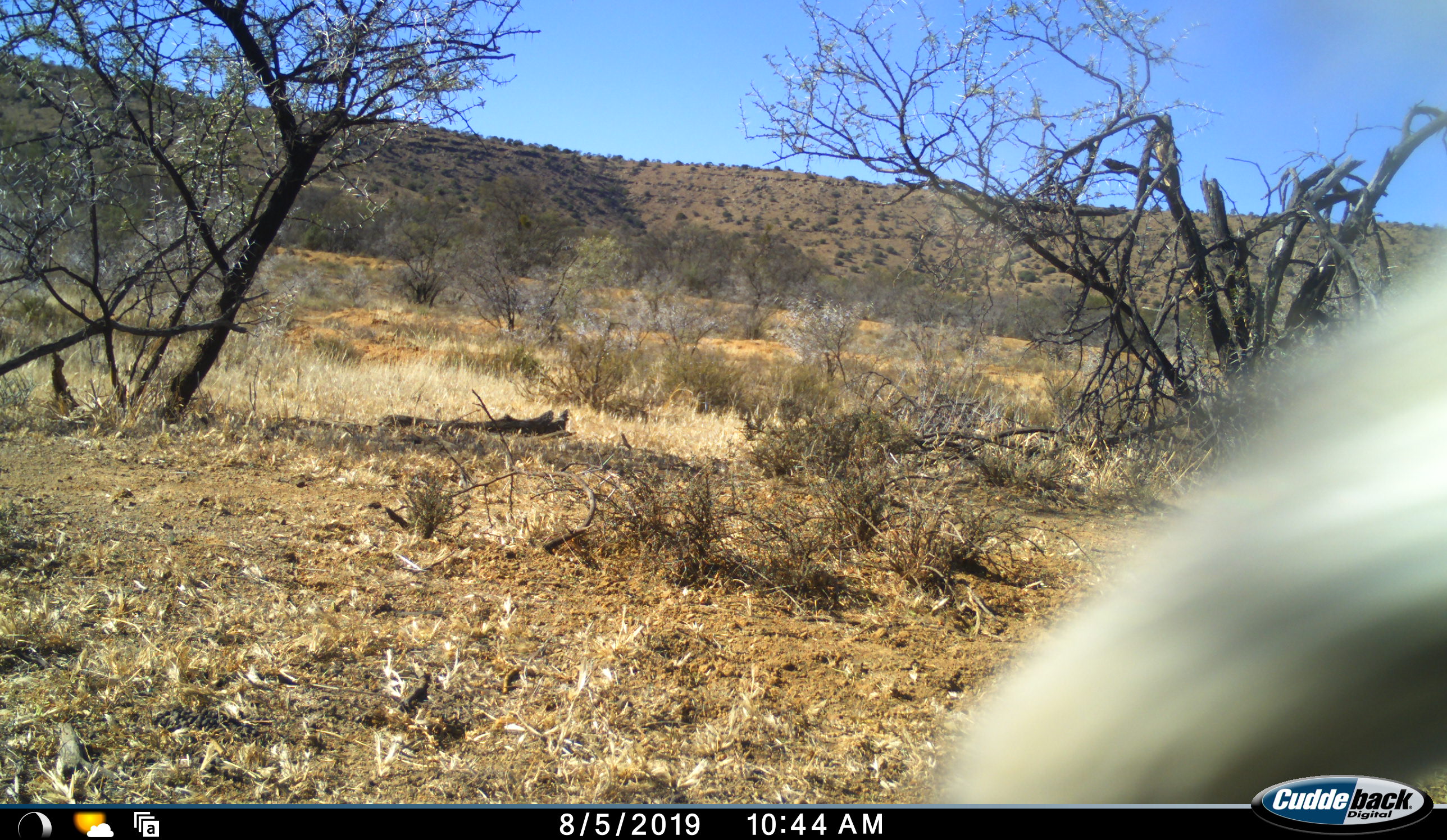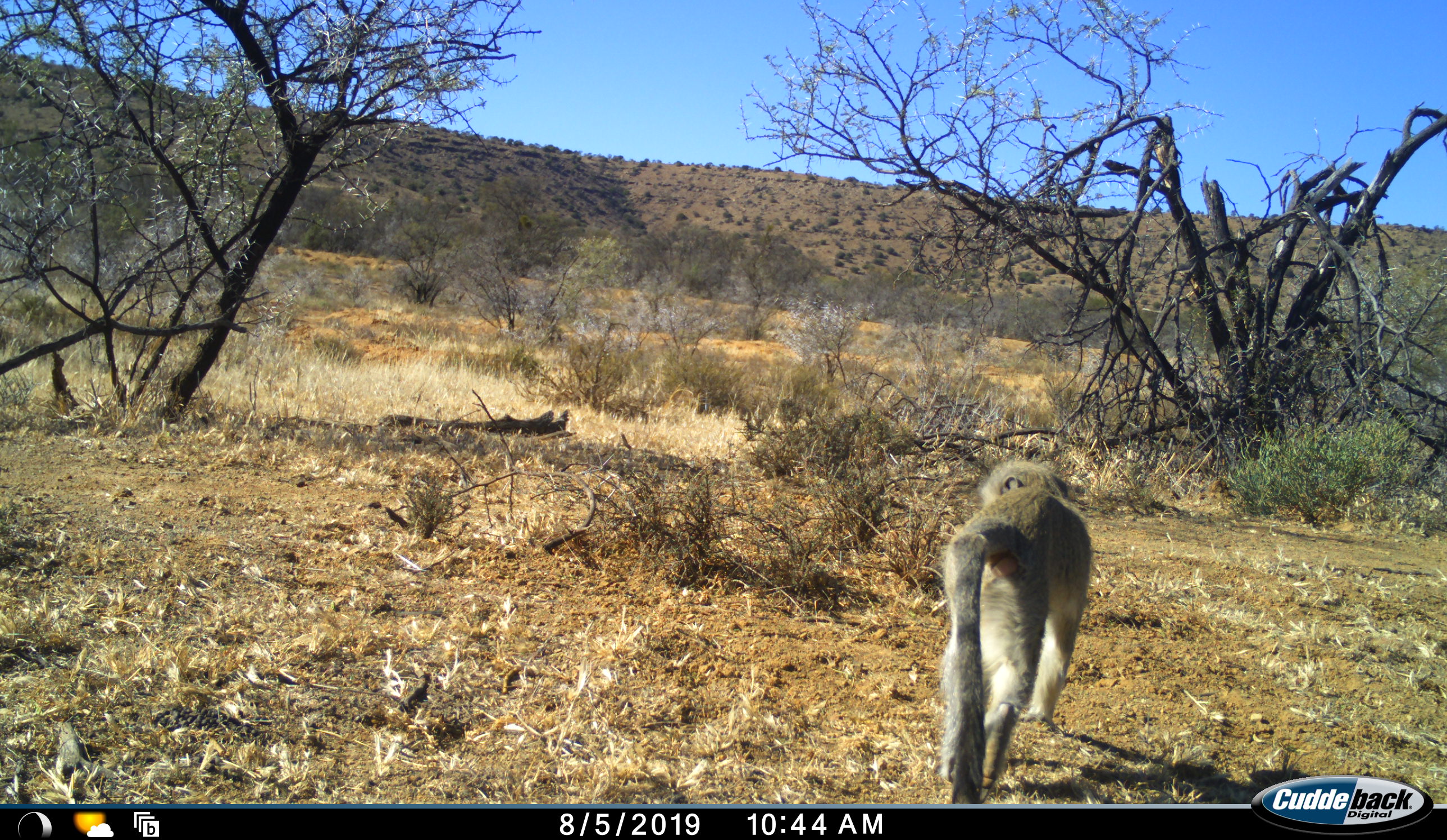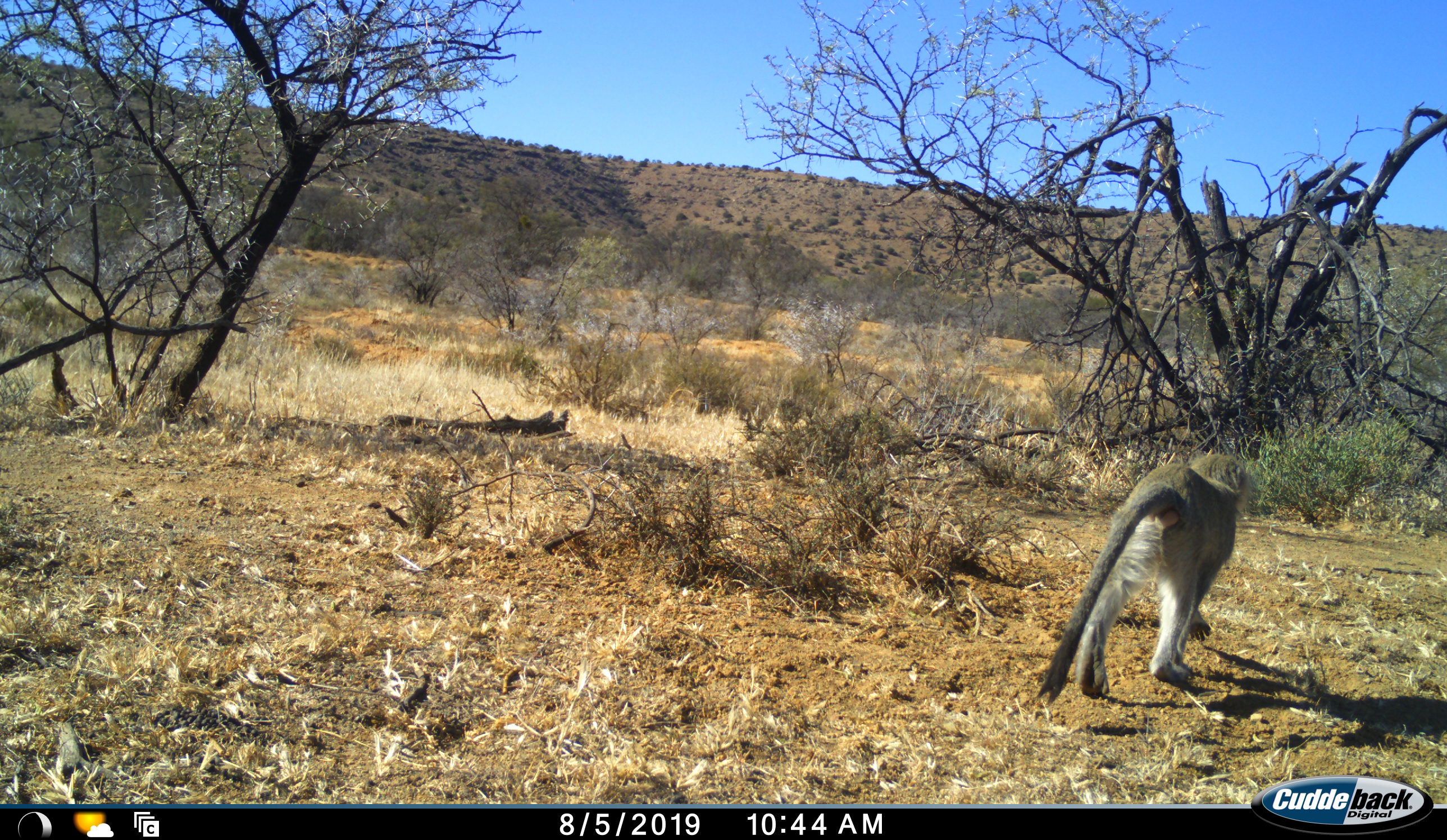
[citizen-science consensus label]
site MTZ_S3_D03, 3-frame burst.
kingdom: Animalia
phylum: Chordata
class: Mammalia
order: Primates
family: Cercopithecidae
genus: Chlorocebus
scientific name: Chlorocebus pygerythrus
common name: vervet monkey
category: monkeyvervet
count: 1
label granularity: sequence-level